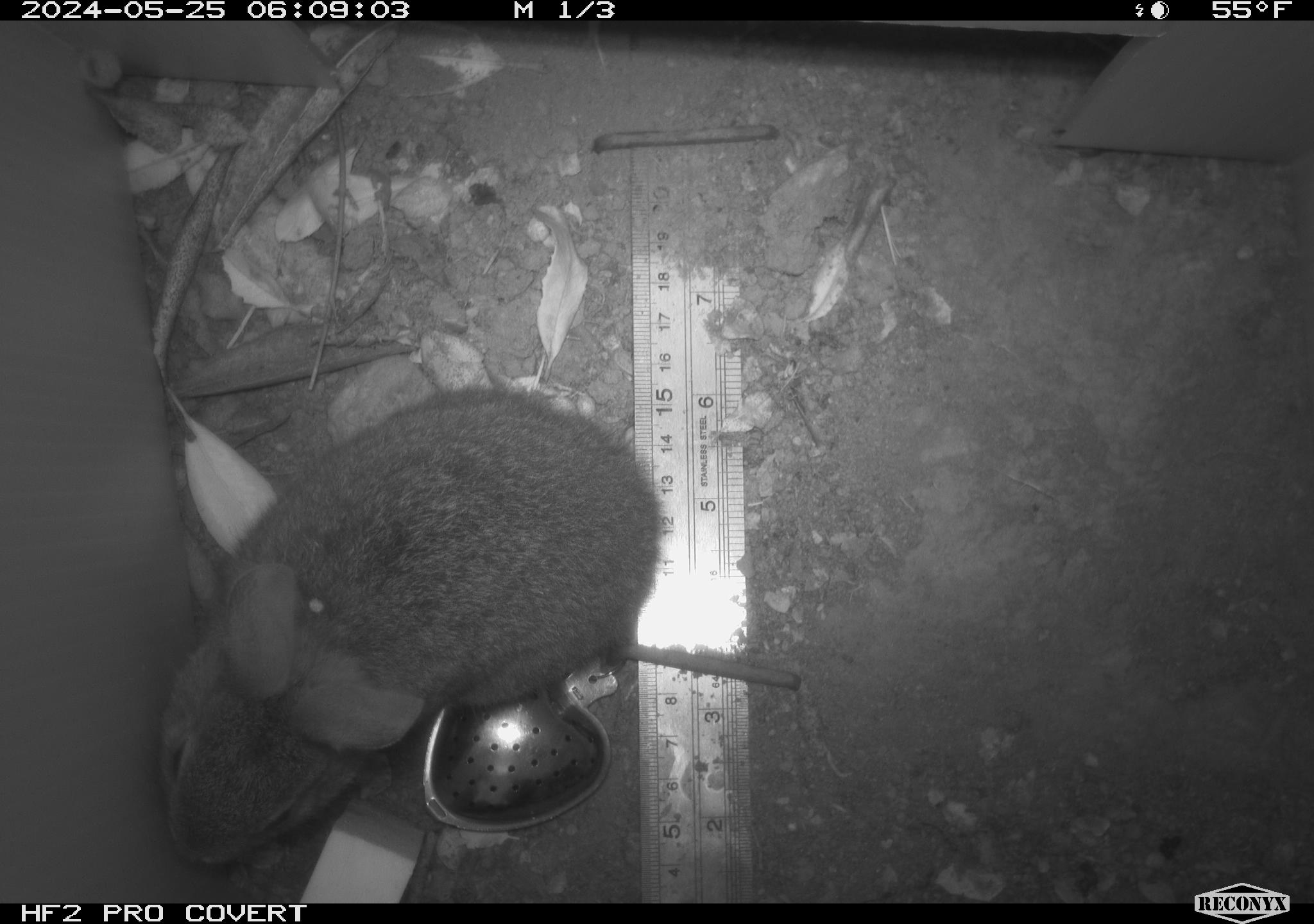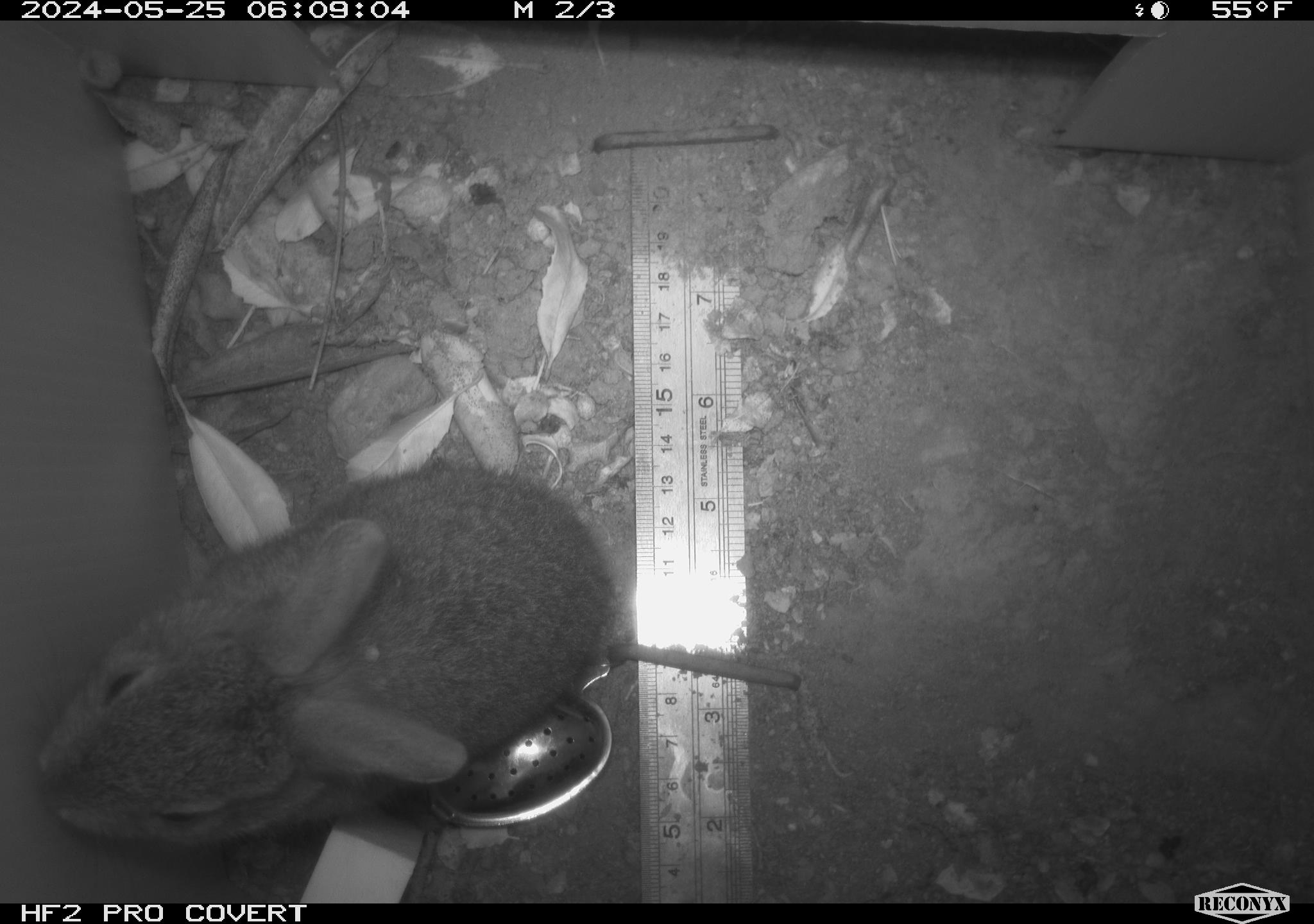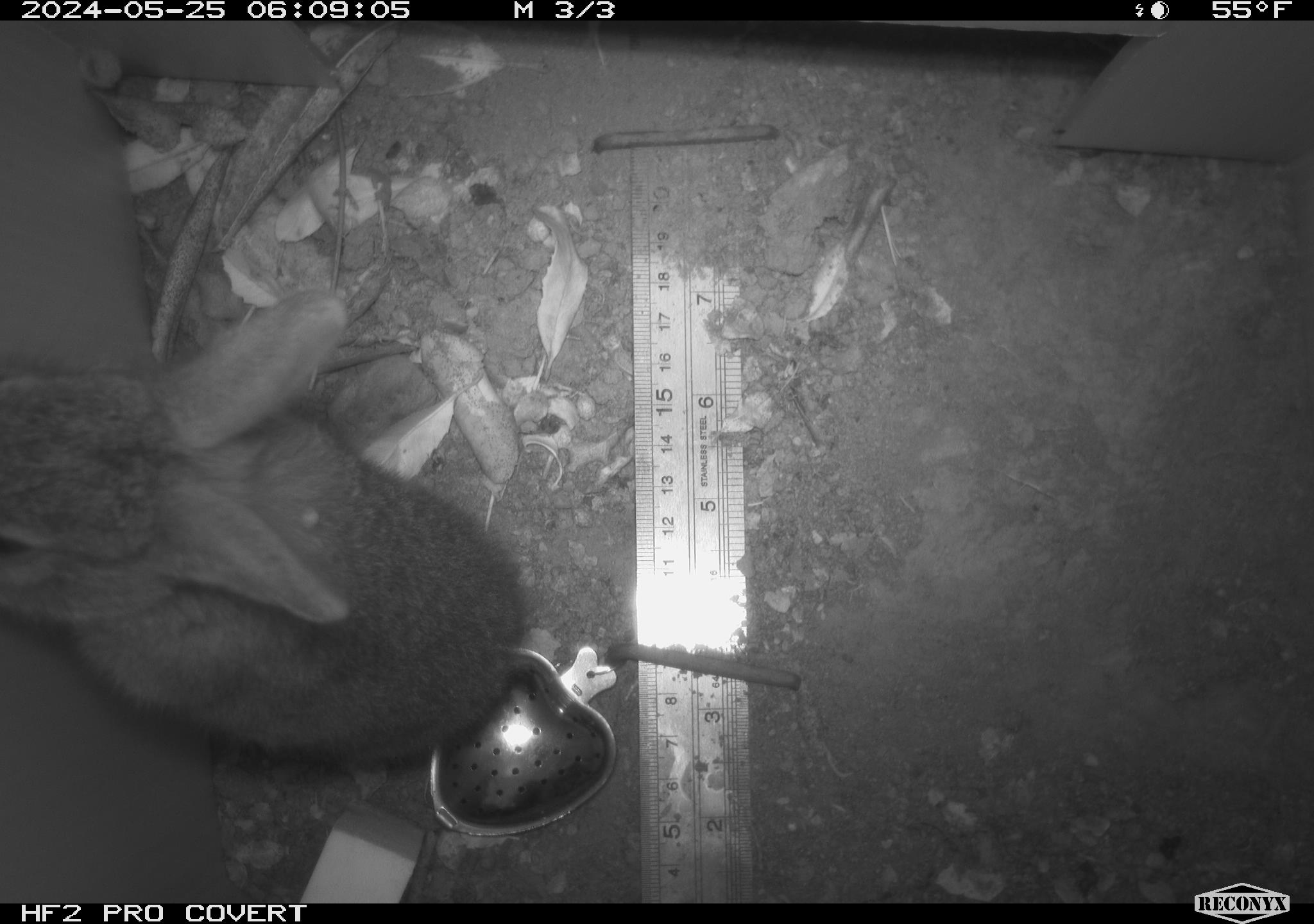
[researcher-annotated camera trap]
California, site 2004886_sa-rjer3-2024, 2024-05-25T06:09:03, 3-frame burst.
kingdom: Animalia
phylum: Chordata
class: Mammalia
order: Lagomorpha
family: Leporidae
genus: Sylvilagus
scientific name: Sylvilagus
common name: cottontail rabbits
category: sylvilagus species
Sylvilagus species (cottontail rabbits) (Sylvilagus).